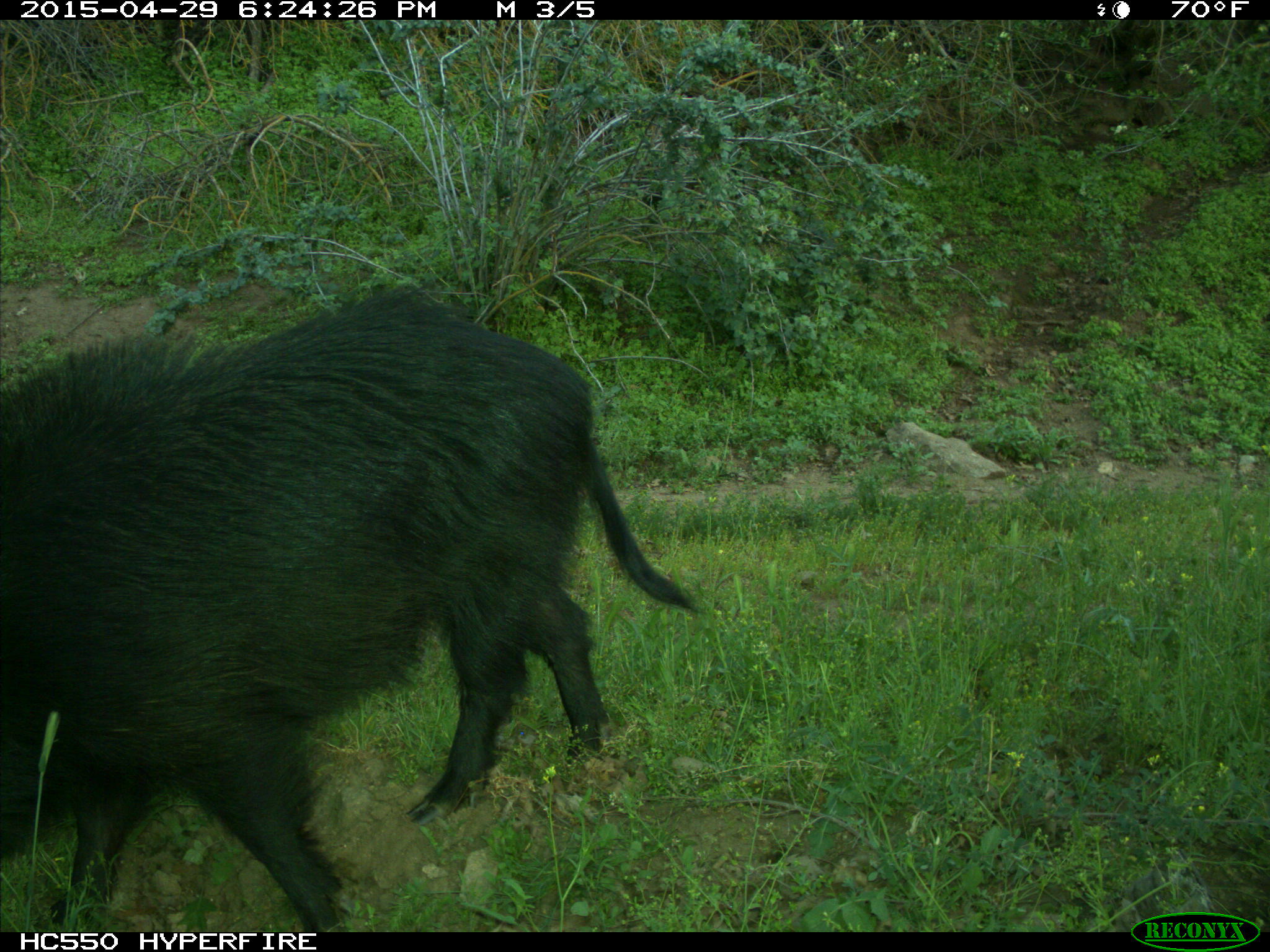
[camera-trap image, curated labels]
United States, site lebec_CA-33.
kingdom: Animalia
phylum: Chordata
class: Mammalia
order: Artiodactyla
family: Suidae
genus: Sus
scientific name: Sus scrofa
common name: wild boar